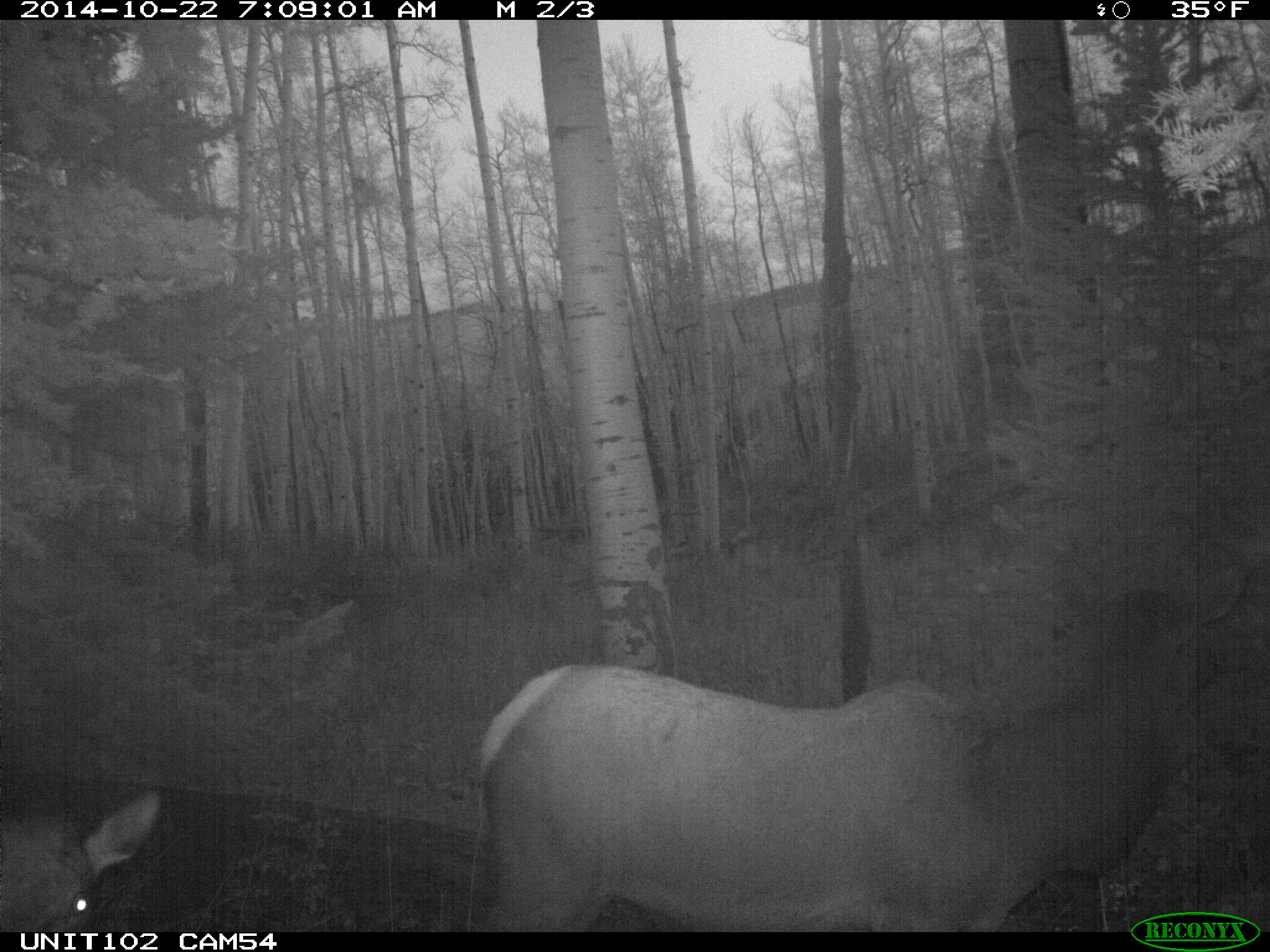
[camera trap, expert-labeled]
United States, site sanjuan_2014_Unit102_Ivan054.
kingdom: Animalia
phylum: Chordata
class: Mammalia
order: Artiodactyla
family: Cervidae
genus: Cervus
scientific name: Cervus elaphus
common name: red deer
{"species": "Cervus elaphus (red deer)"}